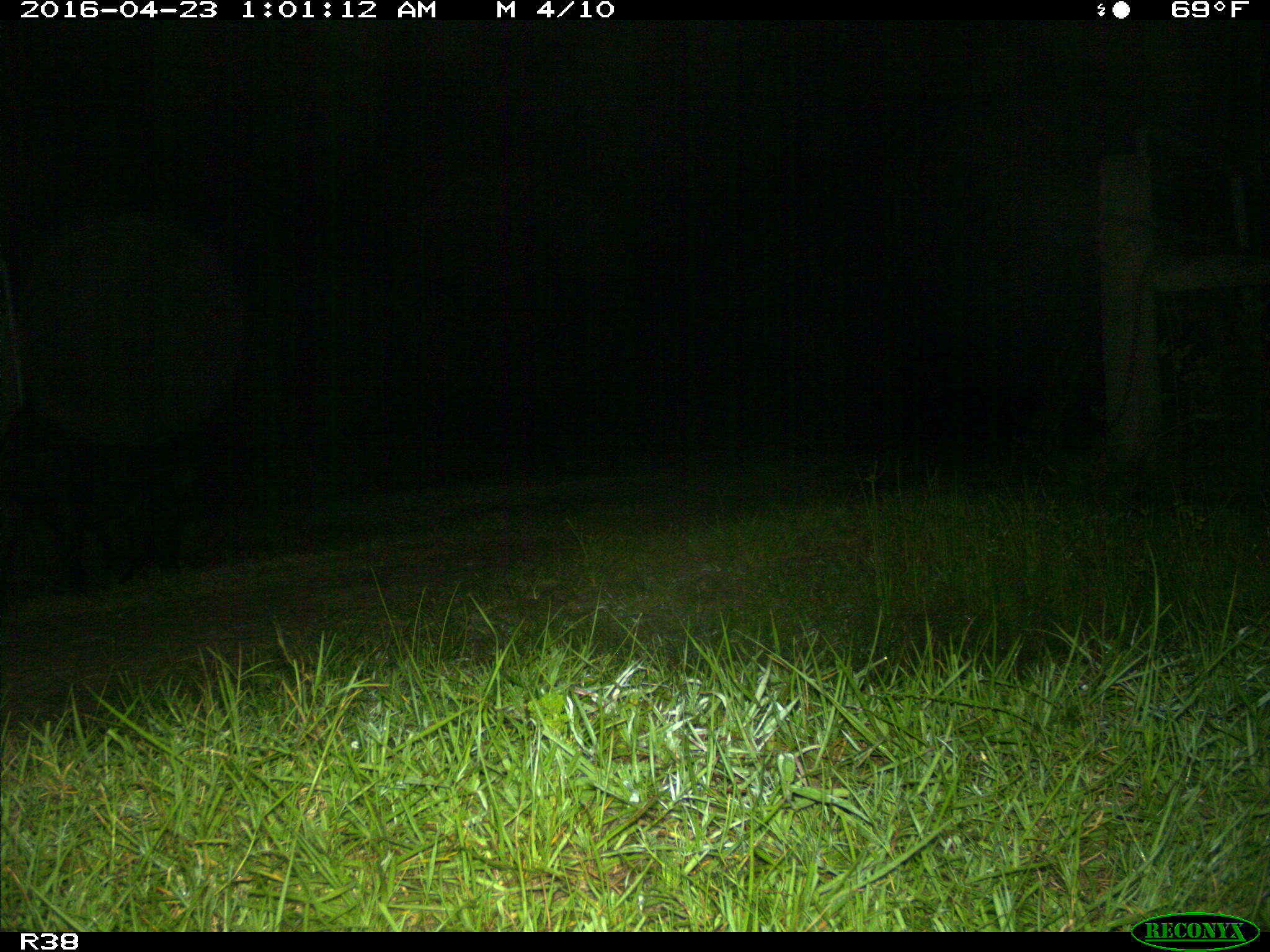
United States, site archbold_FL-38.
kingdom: Animalia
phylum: Chordata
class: Mammalia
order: Artiodactyla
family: Suidae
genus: Sus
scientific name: Sus scrofa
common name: wild boar